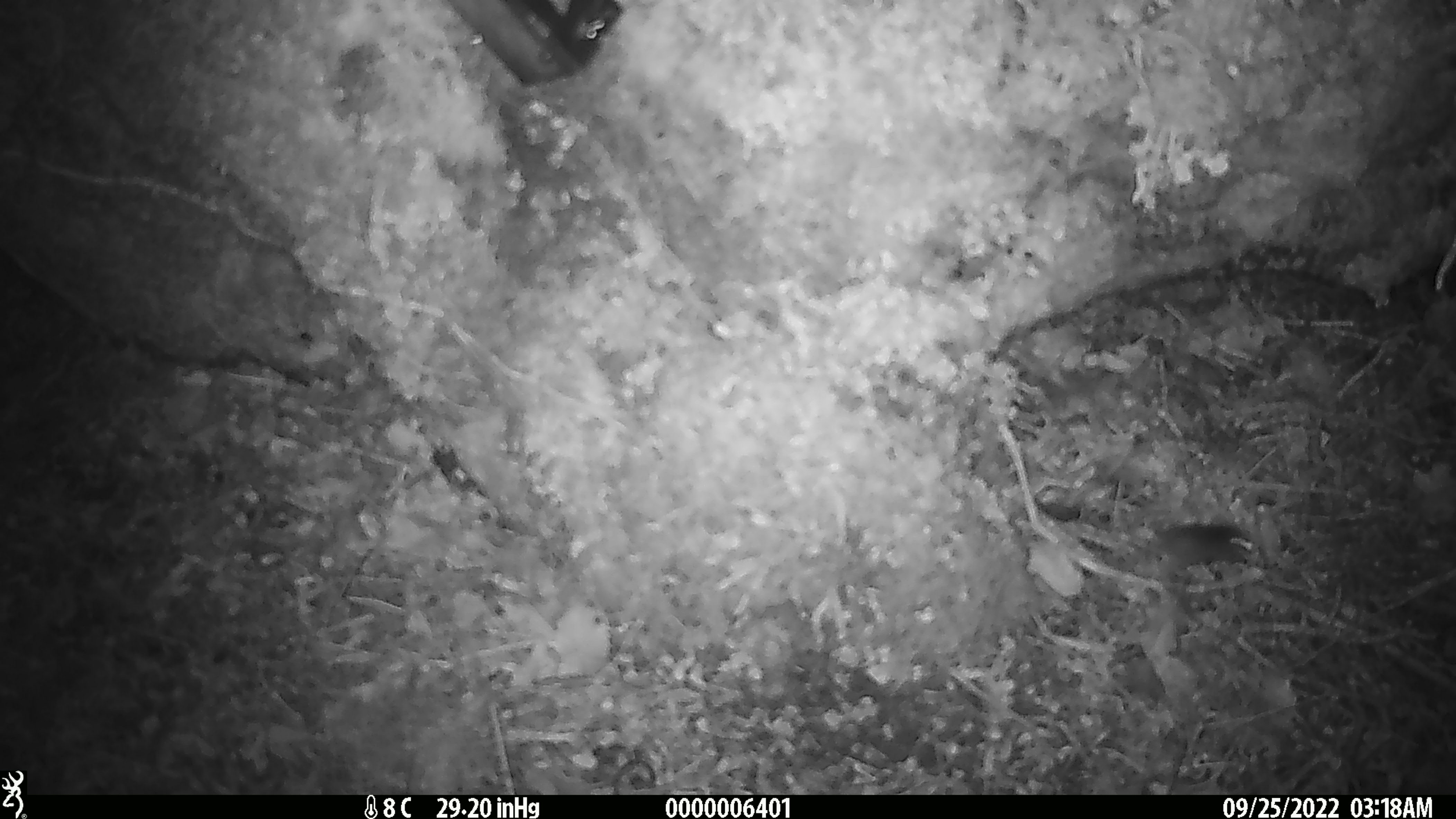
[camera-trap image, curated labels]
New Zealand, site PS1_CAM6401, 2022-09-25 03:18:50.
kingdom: Animalia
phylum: Chordata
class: Mammalia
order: Rodentia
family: Muridae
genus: Mus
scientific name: Mus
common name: mouse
Mouse (Mus).